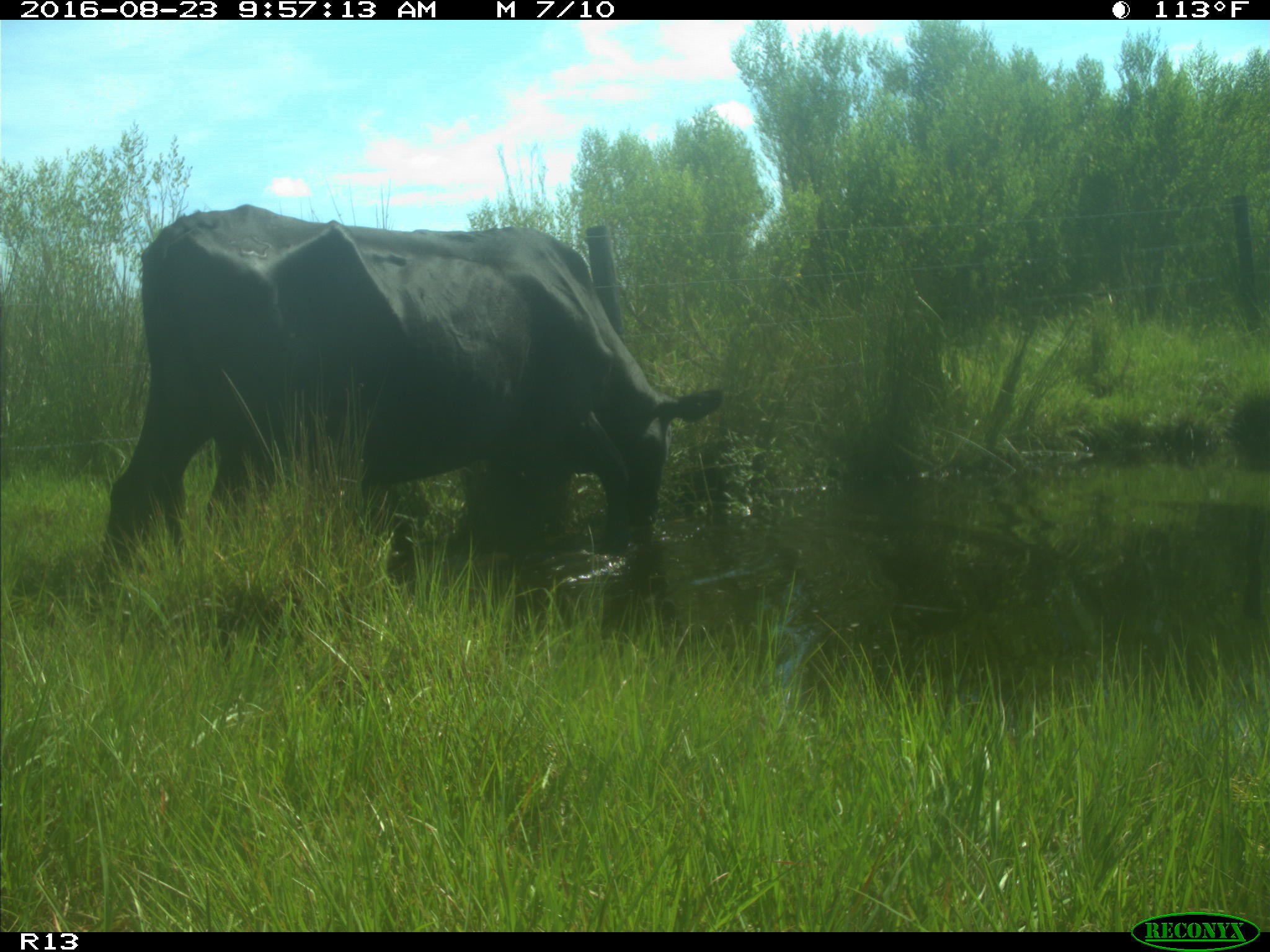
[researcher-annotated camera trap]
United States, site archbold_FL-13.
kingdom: Animalia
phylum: Chordata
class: Mammalia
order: Artiodactyla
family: Bovidae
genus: Bos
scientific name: Bos taurus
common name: domestic cow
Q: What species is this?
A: Bos taurus (domestic cow).